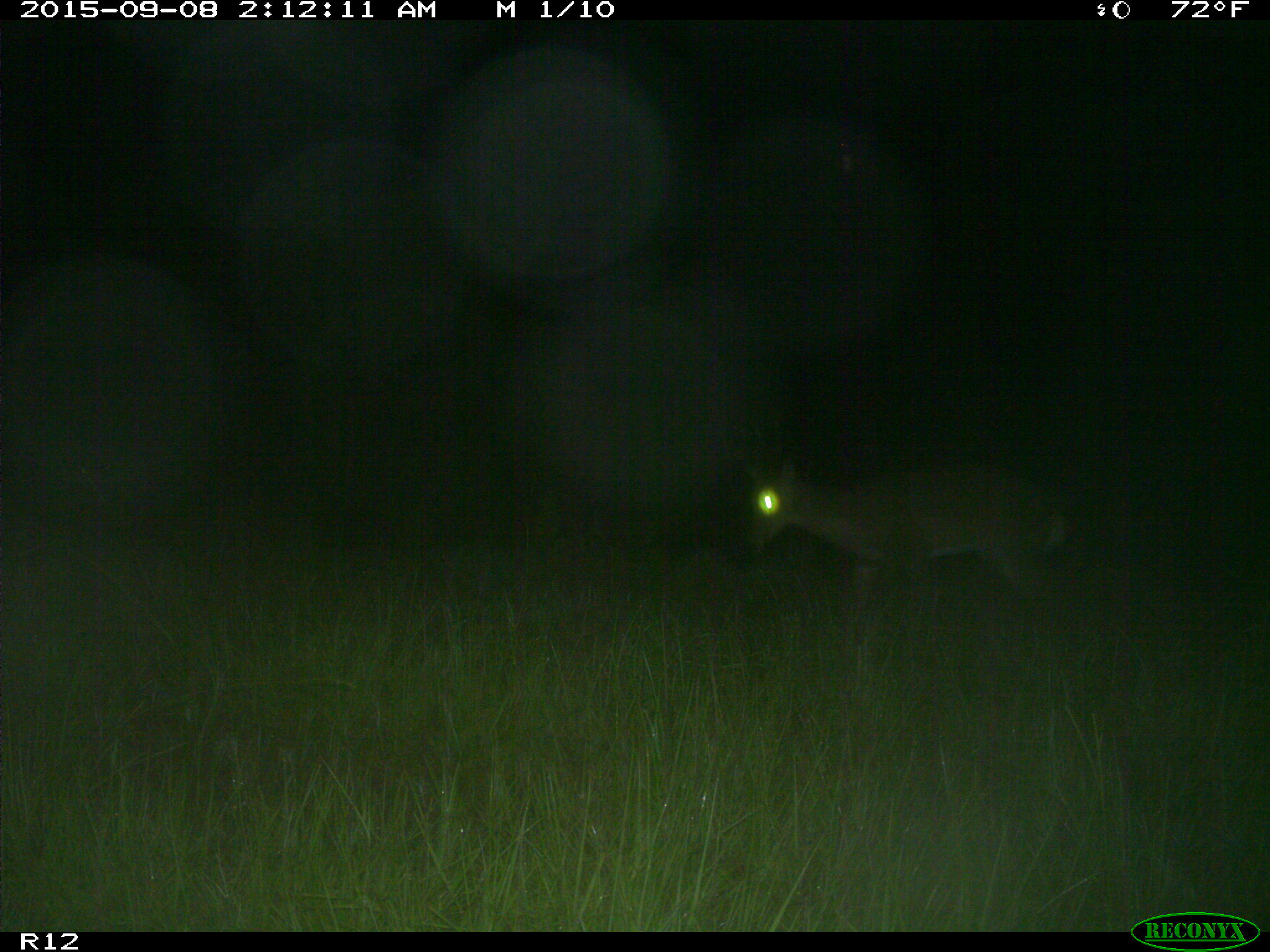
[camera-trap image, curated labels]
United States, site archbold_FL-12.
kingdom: Animalia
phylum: Chordata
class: Mammalia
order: Artiodactyla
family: Cervidae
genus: Odocoileus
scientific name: Odocoileus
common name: deer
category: unidentified deer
Unidentified deer (deer) (Odocoileus).